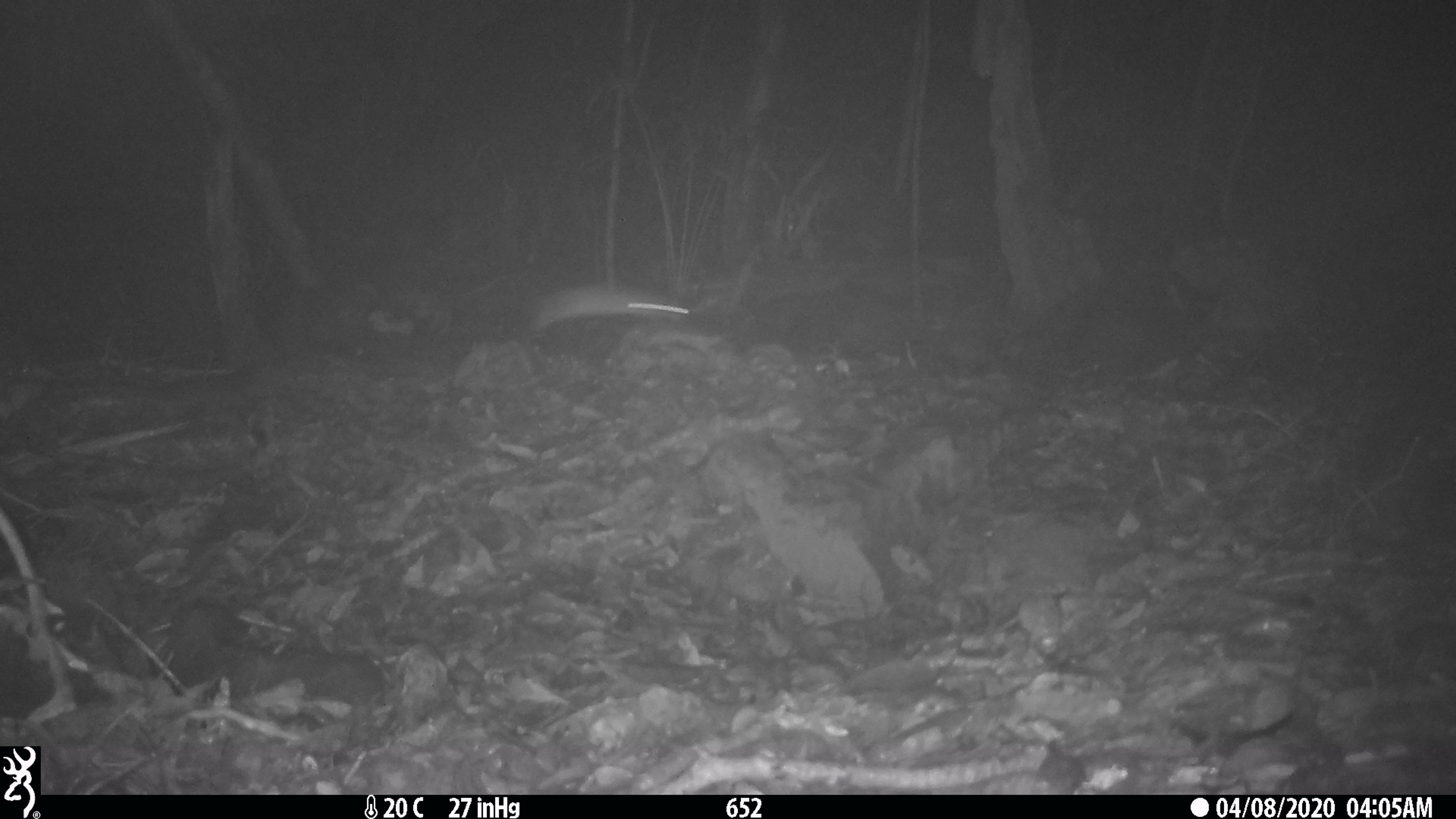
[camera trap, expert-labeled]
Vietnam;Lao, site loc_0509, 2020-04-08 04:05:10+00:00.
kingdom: Animalia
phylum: Chordata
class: Mammalia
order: Rodentia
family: Muridae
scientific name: Muridae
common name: old-world mice and rats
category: unidentified murid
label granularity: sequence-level